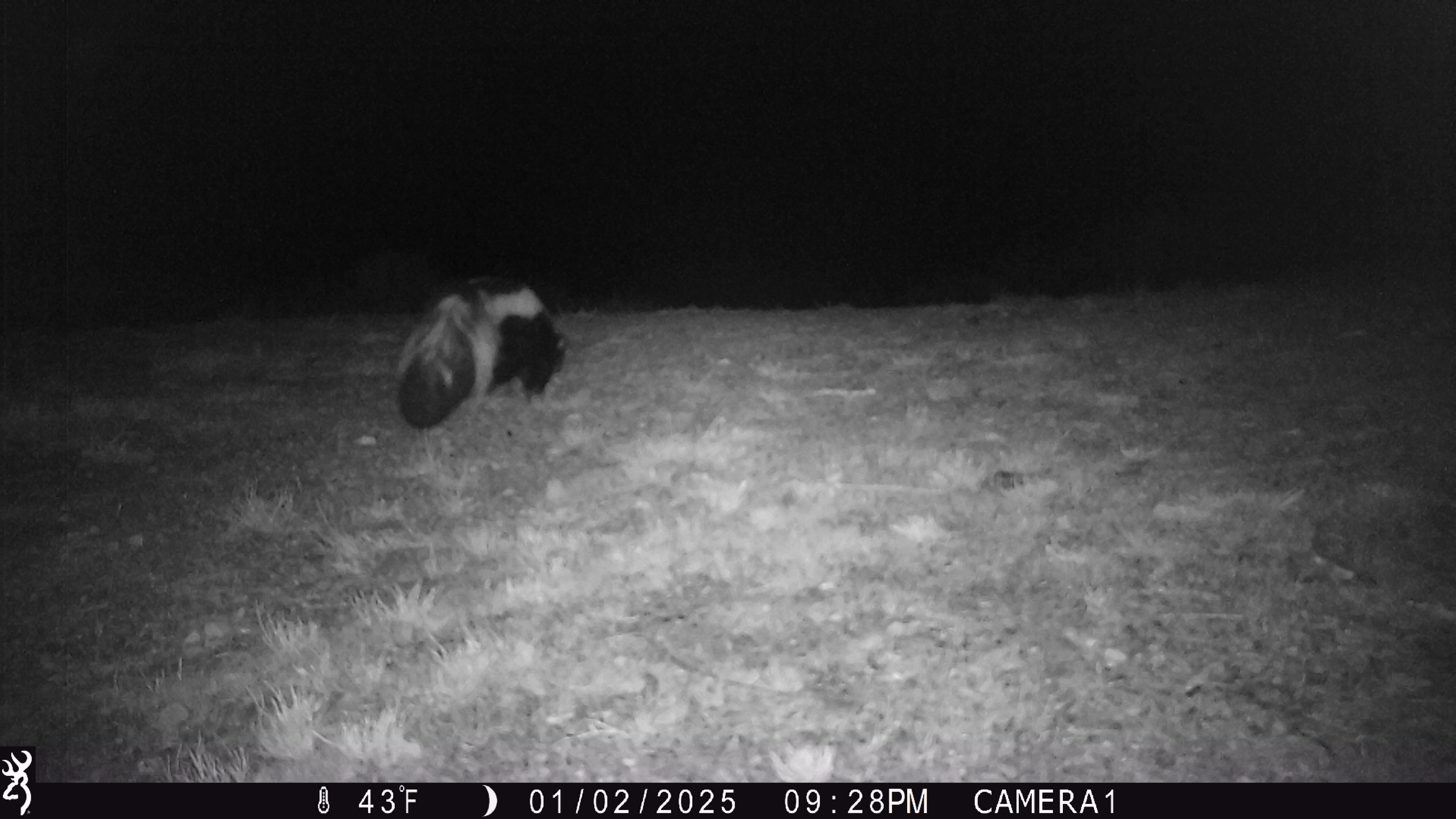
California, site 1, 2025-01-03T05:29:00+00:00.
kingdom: Animalia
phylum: Chordata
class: Mammalia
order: Carnivora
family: Mephitidae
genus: Mephitis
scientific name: Mephitis mephitis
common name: striped skunk